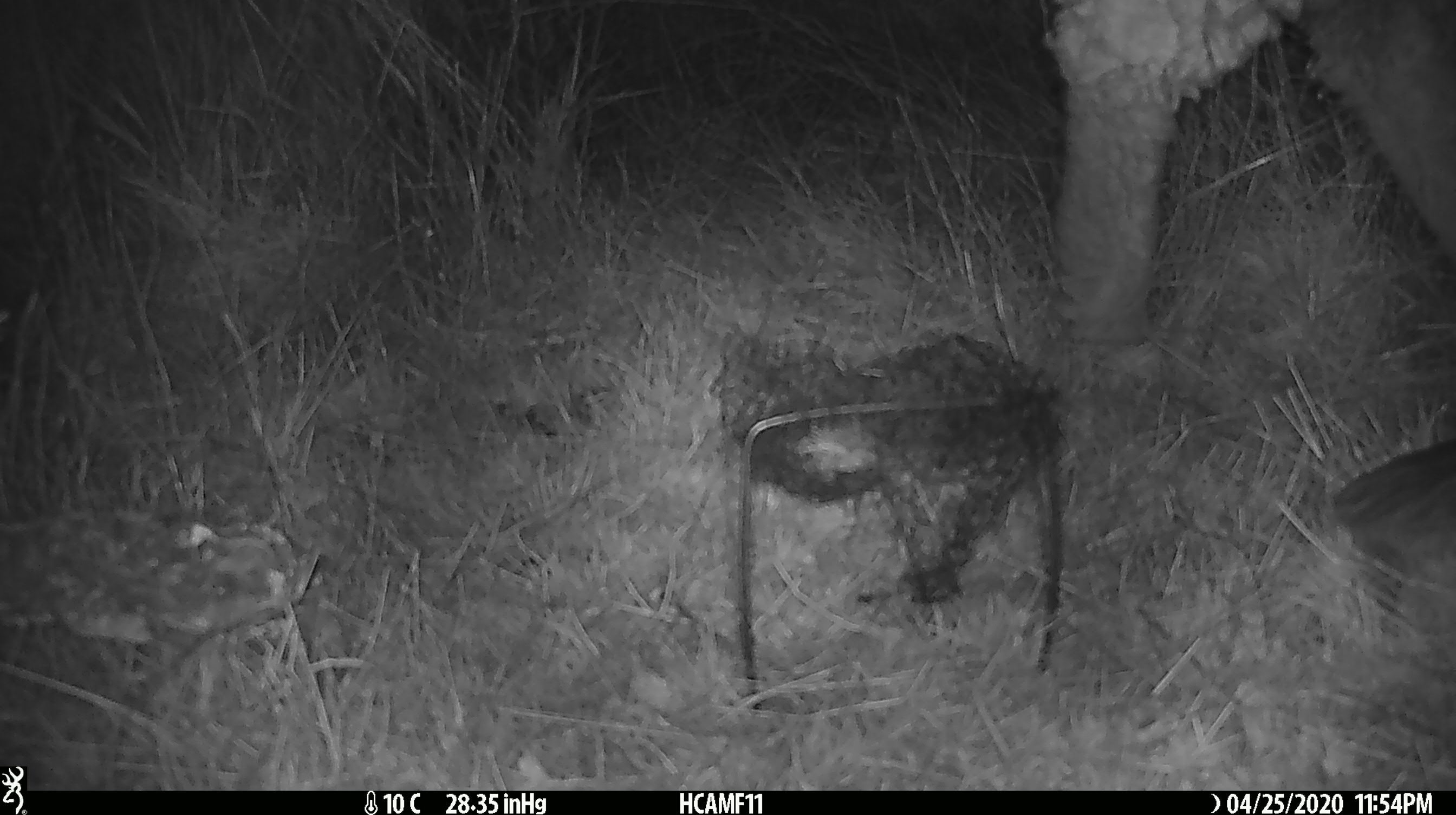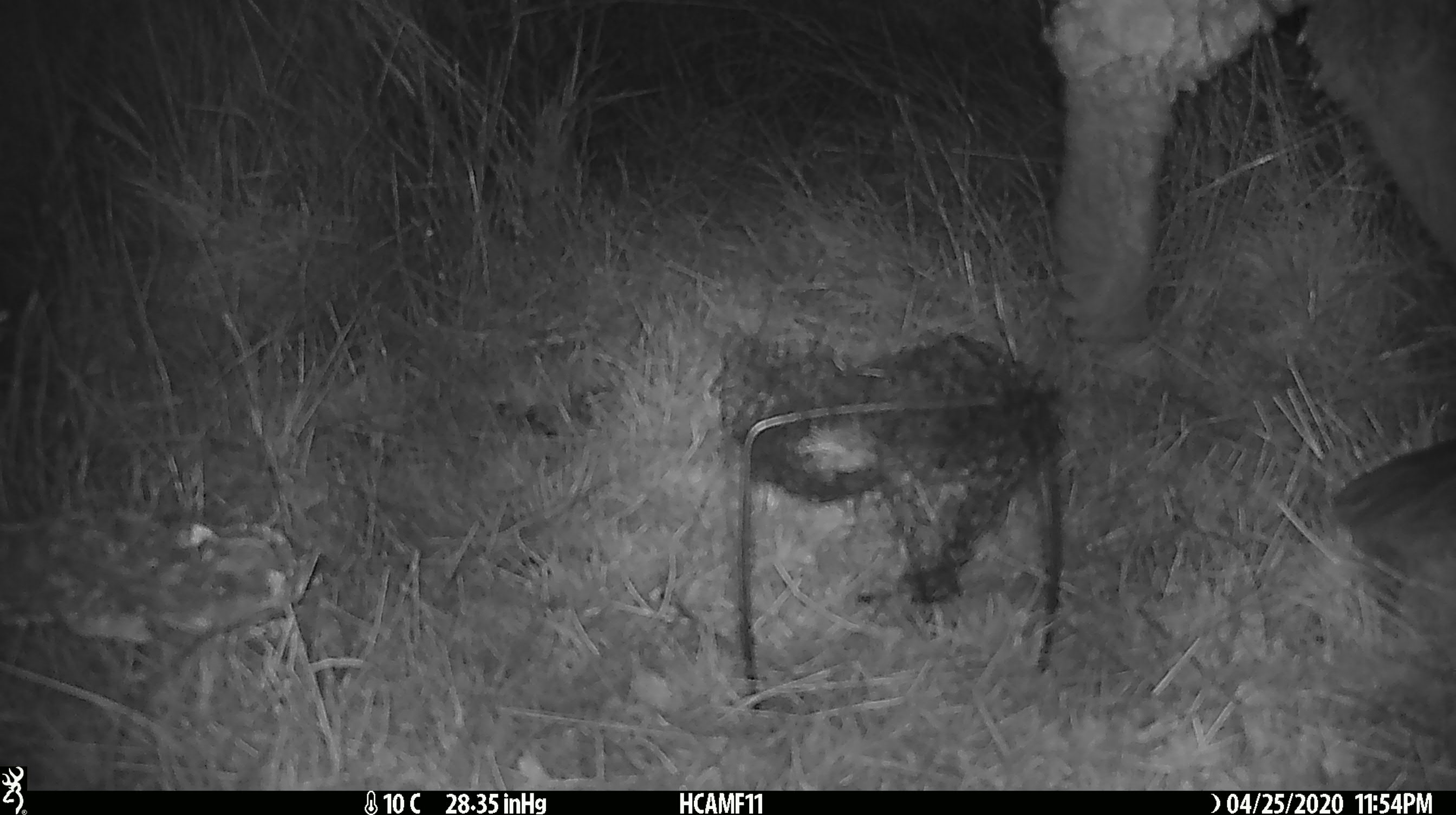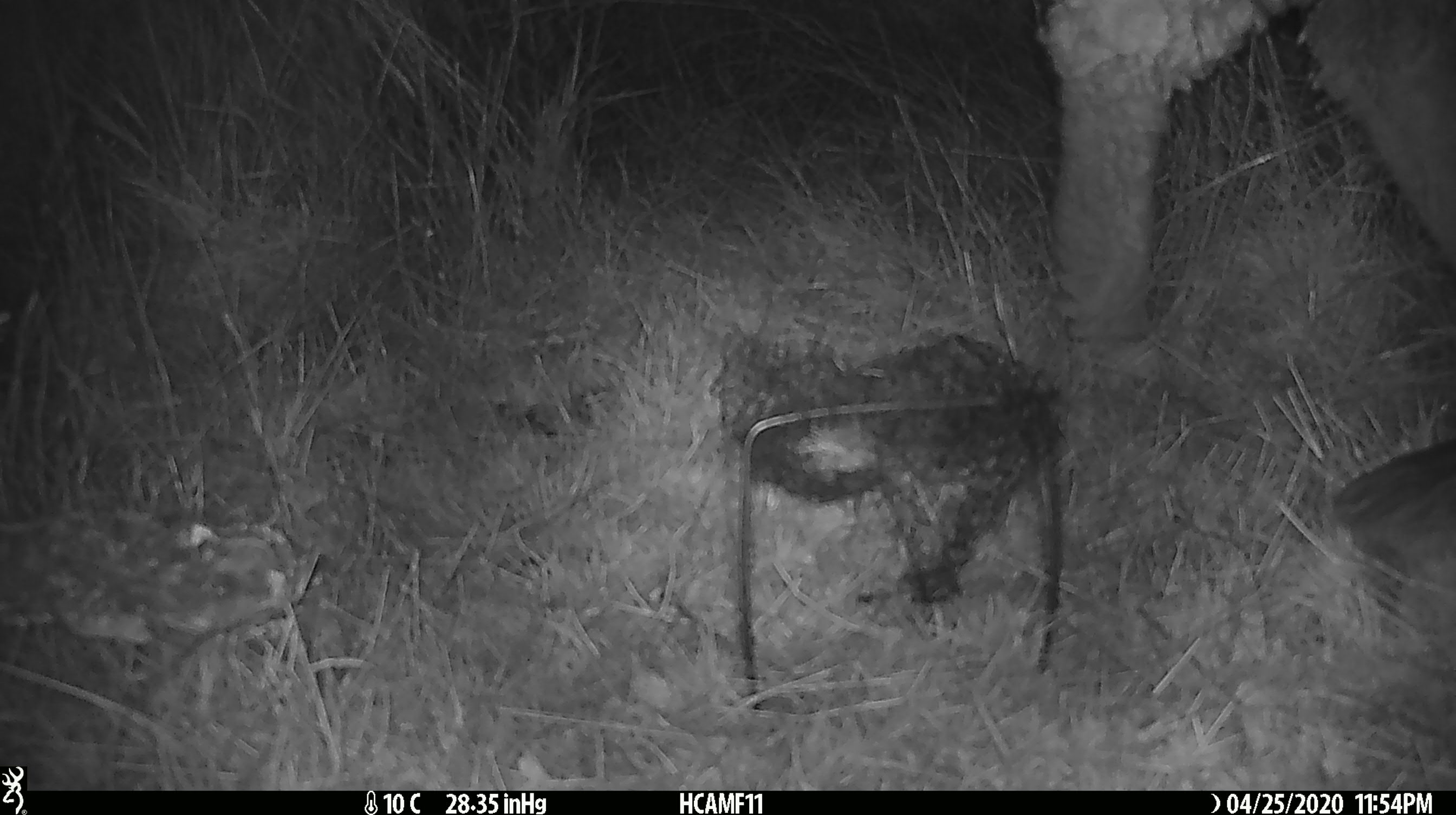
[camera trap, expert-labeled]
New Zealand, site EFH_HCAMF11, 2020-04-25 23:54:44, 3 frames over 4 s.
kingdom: Animalia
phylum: Chordata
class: Mammalia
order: Artiodactyla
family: Bovidae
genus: Ovis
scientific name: Ovis aries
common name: domestic sheep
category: sheep